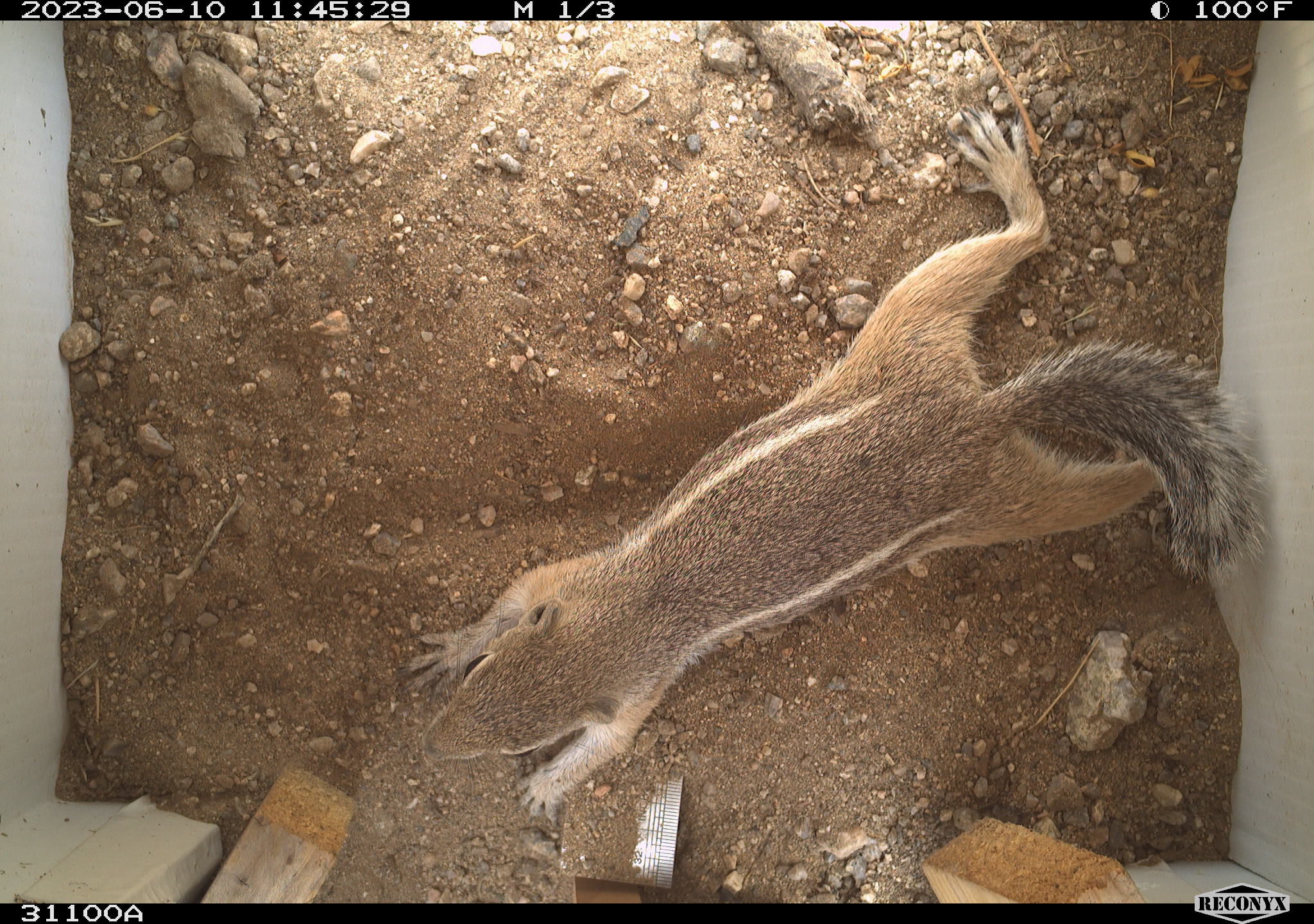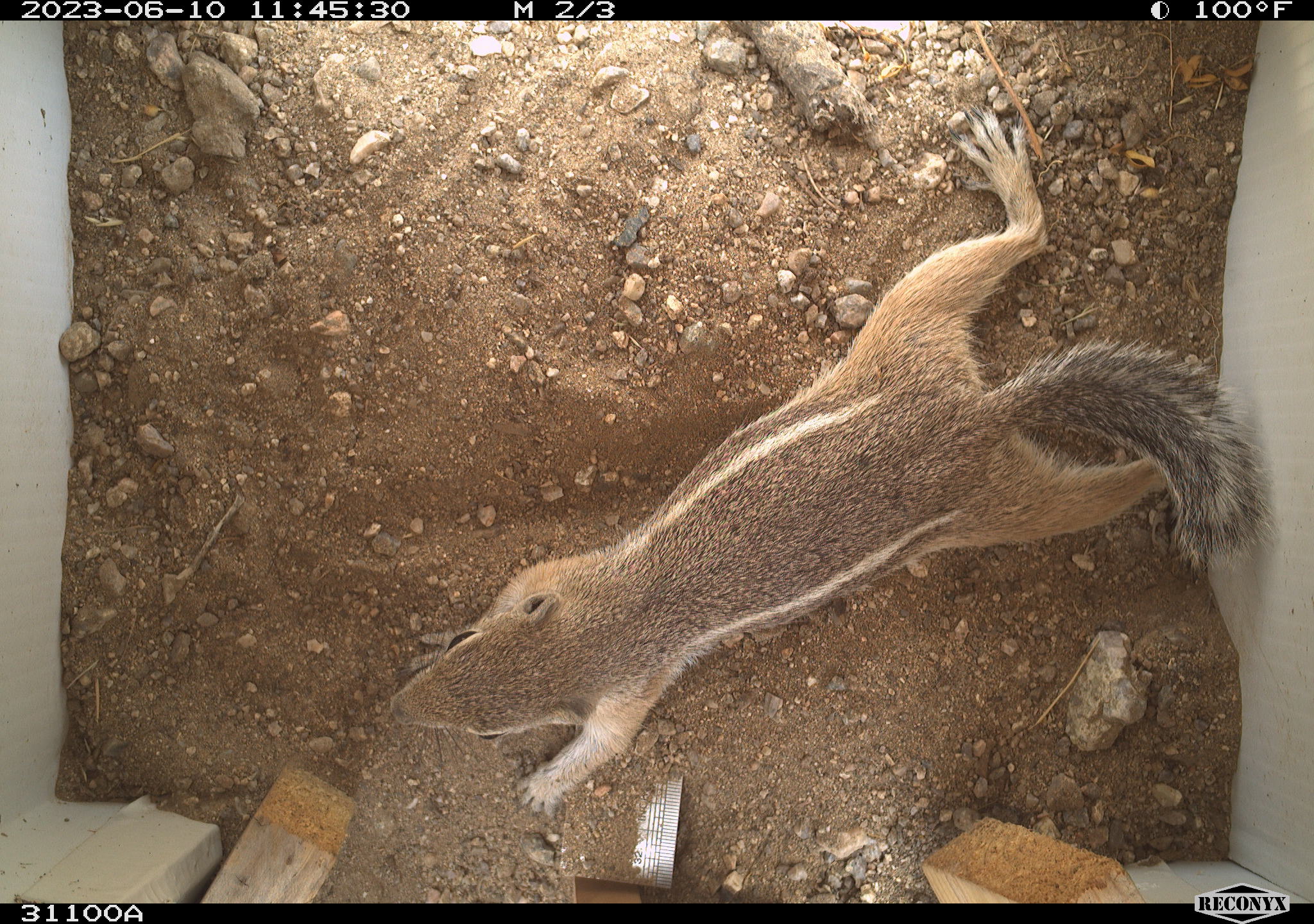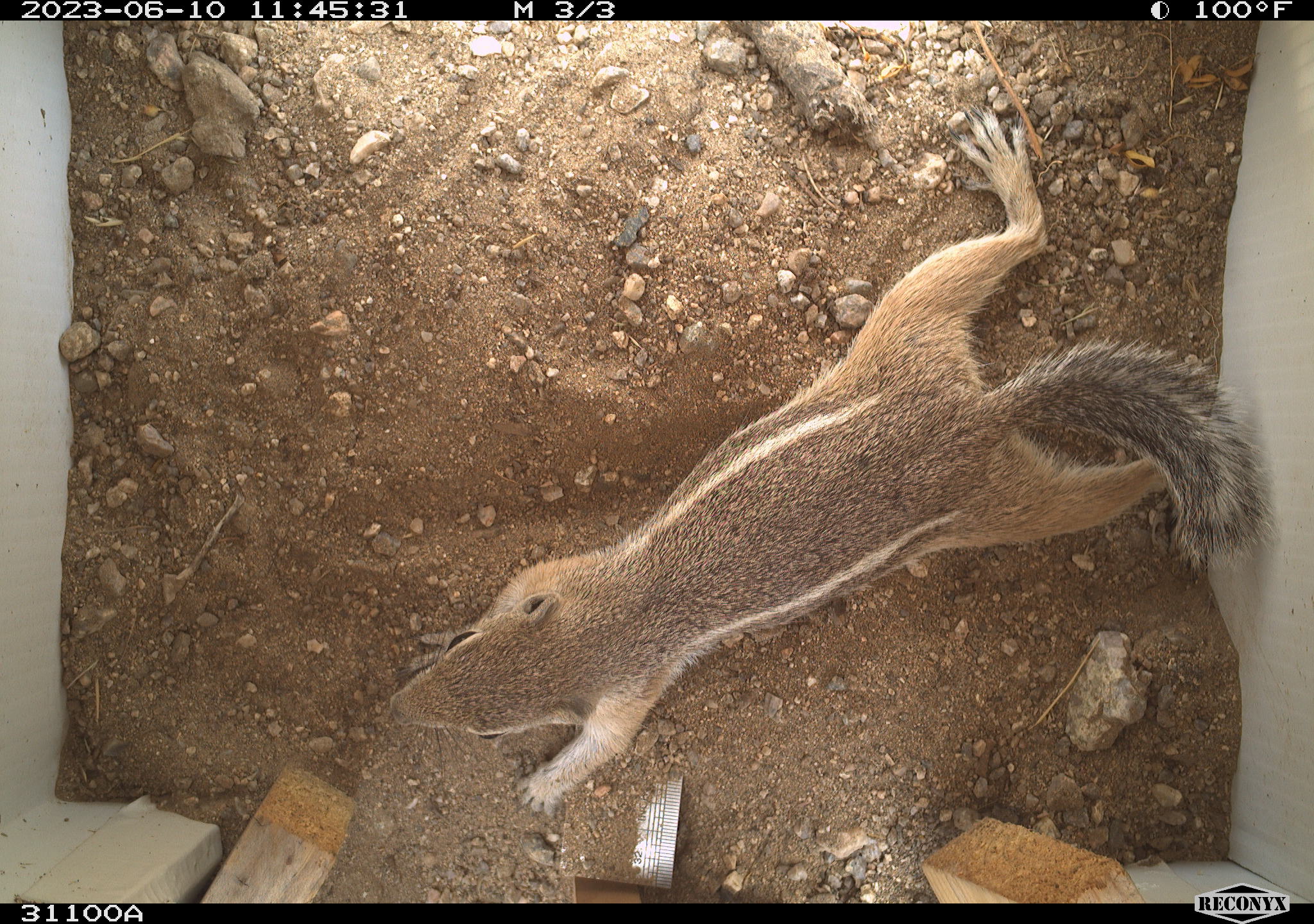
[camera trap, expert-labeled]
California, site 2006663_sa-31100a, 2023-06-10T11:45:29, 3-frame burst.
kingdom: Animalia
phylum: Chordata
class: Mammalia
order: Rodentia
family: Sciuridae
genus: Ammospermophilus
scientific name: Ammospermophilus leucurus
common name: white-tailed antelope squirrel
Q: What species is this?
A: White-tailed antelope squirrel (Ammospermophilus leucurus).